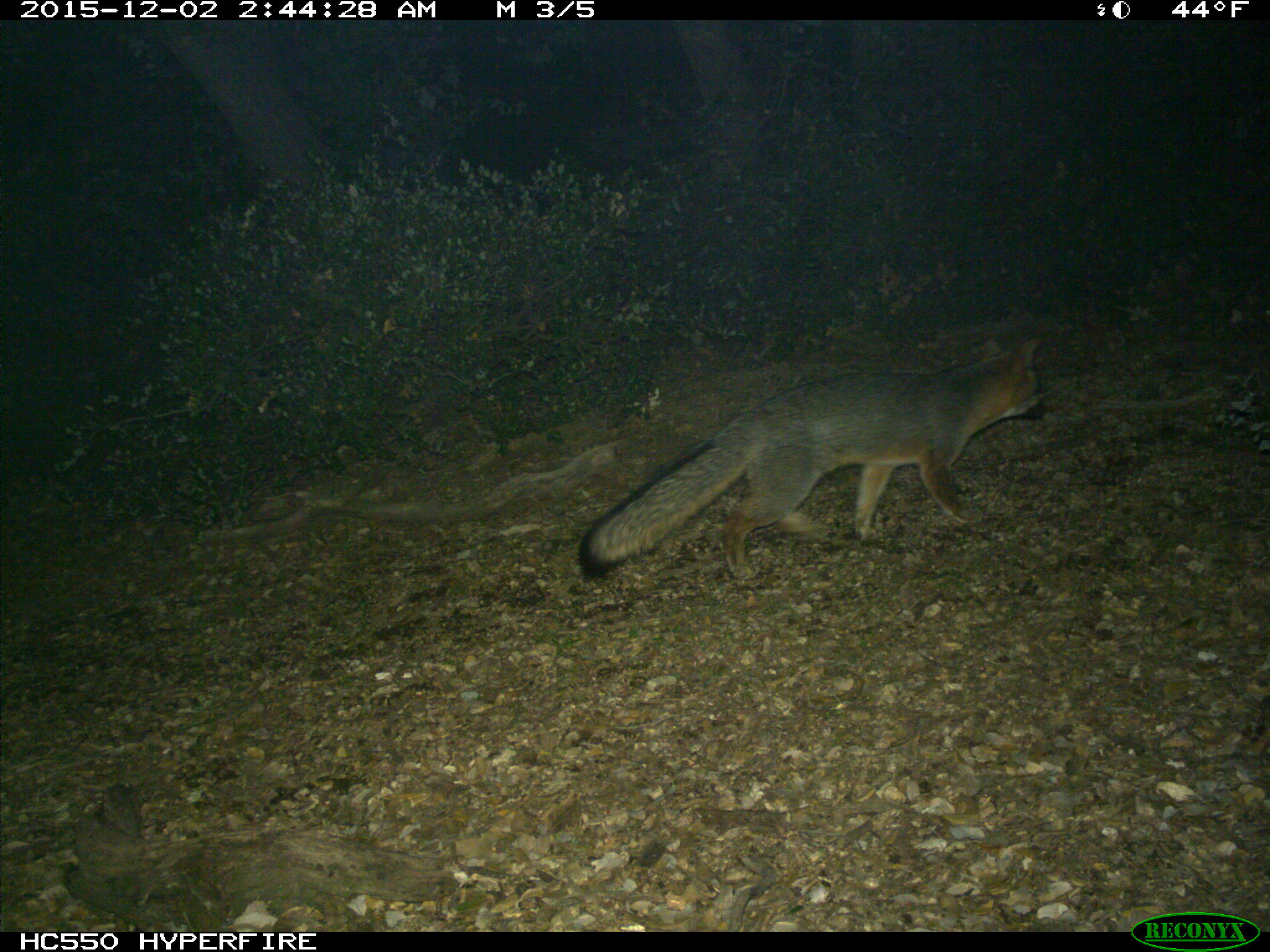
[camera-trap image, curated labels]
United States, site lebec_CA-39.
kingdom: Animalia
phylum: Chordata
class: Mammalia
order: Carnivora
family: Canidae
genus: Urocyon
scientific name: Urocyon cinereoargenteus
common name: gray fox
Urocyon cinereoargenteus (gray fox).